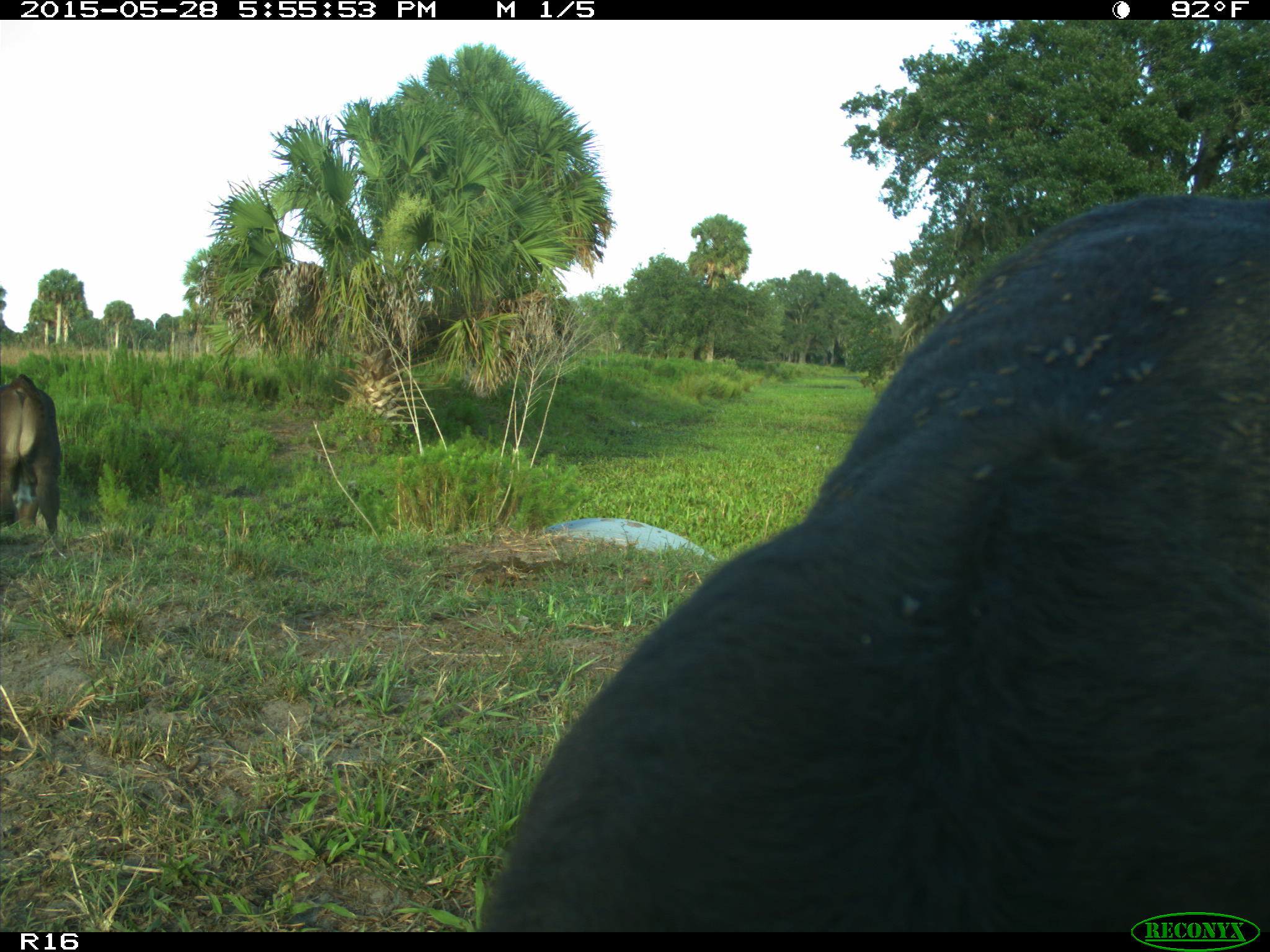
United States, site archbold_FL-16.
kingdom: Animalia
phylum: Chordata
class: Mammalia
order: Artiodactyla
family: Bovidae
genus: Bos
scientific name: Bos taurus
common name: domestic cow